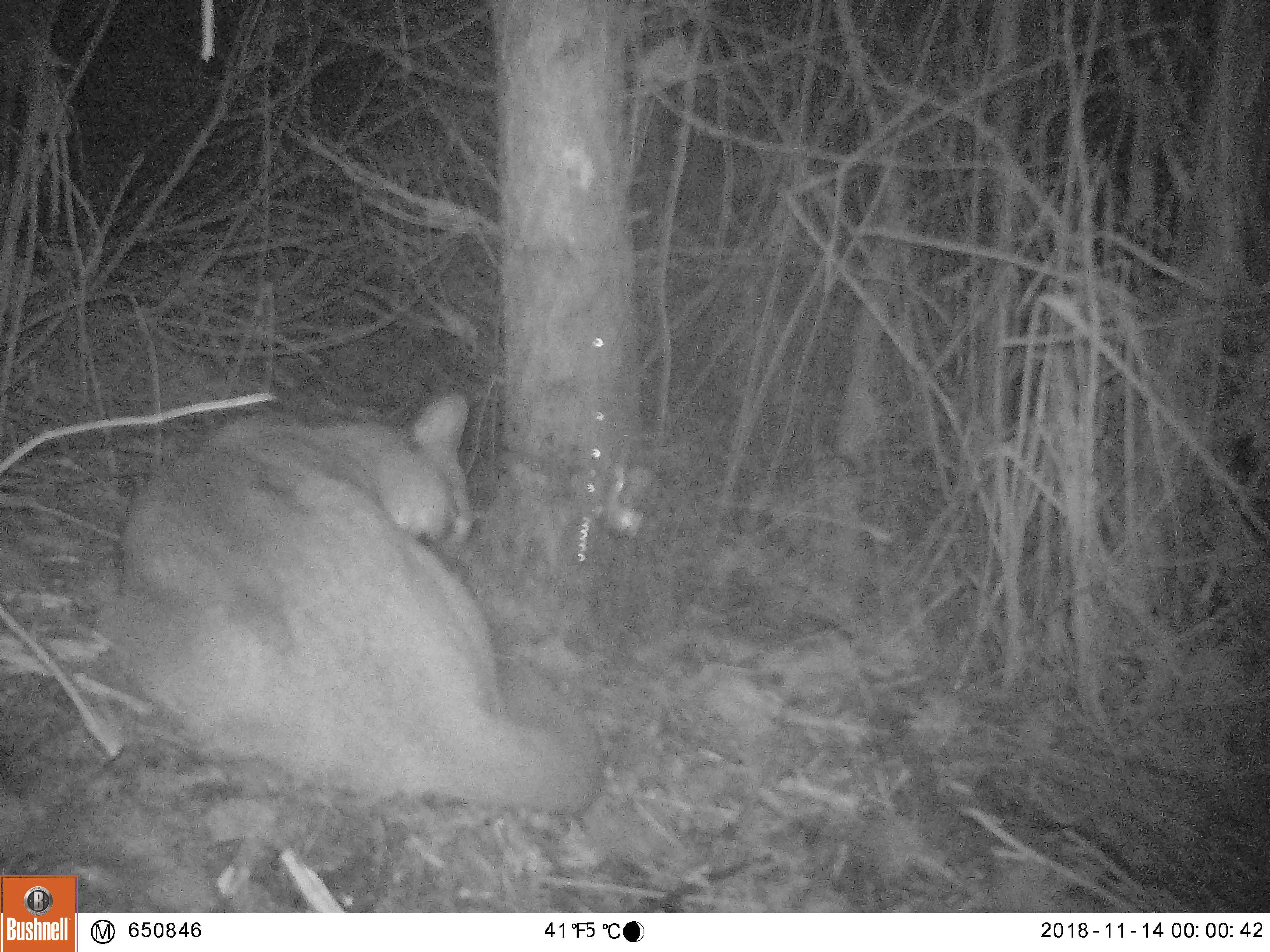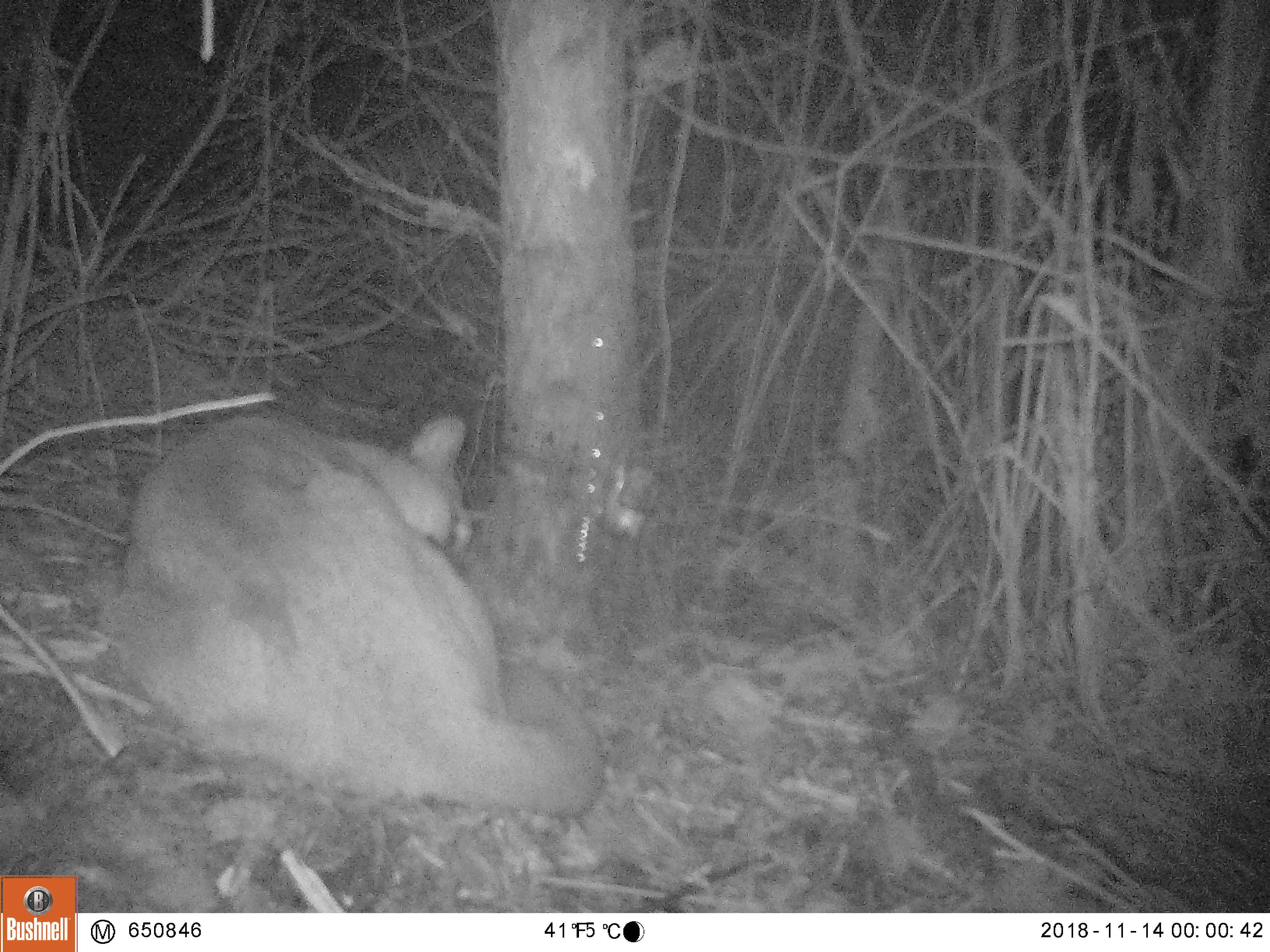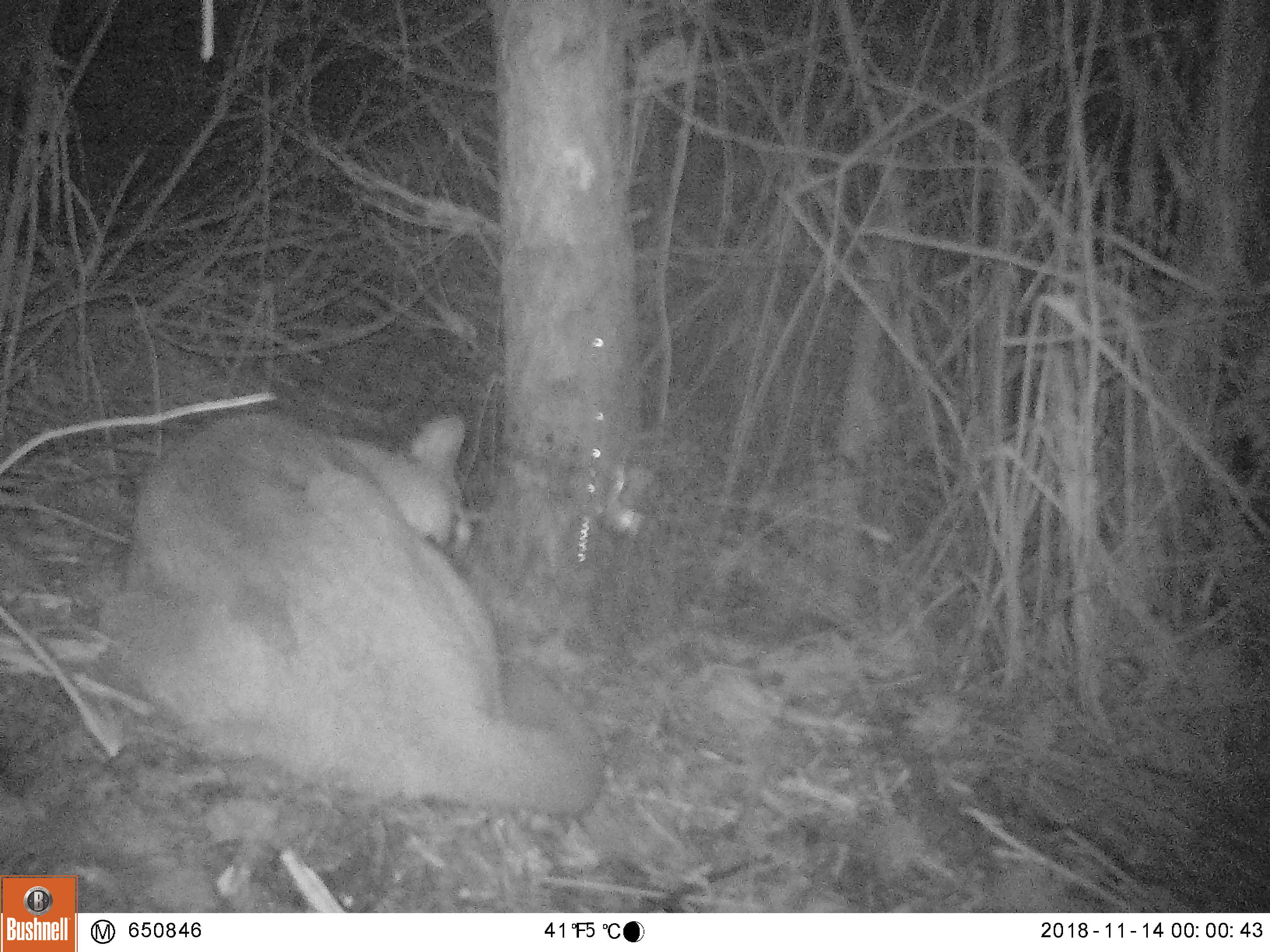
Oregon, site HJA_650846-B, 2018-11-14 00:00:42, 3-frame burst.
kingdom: Animalia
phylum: Chordata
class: Mammalia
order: Carnivora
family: Felidae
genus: Puma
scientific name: Puma concolor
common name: cougar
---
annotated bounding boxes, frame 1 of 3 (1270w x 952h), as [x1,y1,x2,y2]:
cougar: [93,392,610,821]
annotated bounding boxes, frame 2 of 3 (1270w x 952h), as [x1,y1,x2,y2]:
cougar: [95,394,616,822]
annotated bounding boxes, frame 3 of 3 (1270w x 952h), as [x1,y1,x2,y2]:
cougar: [84,402,616,822]